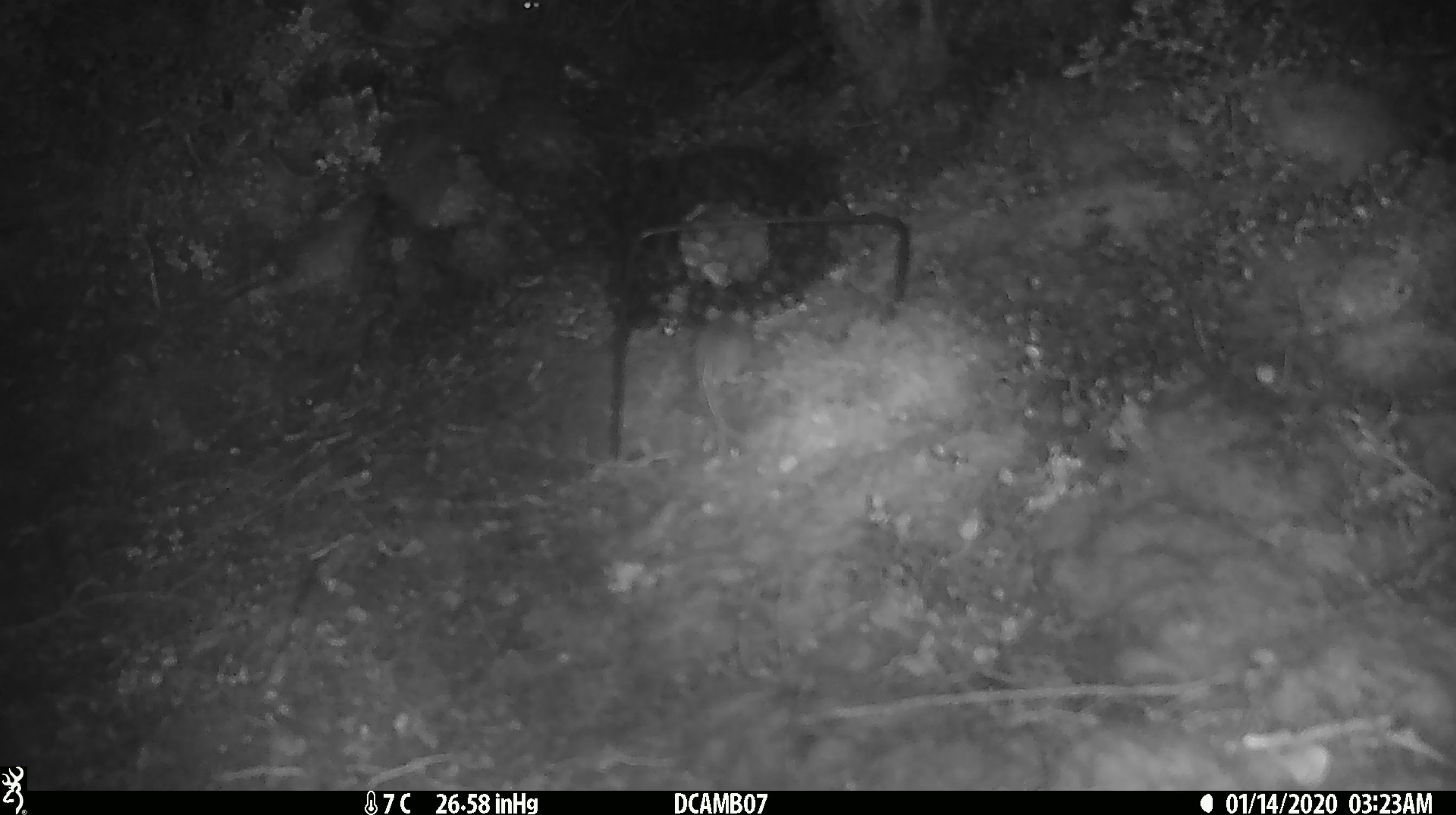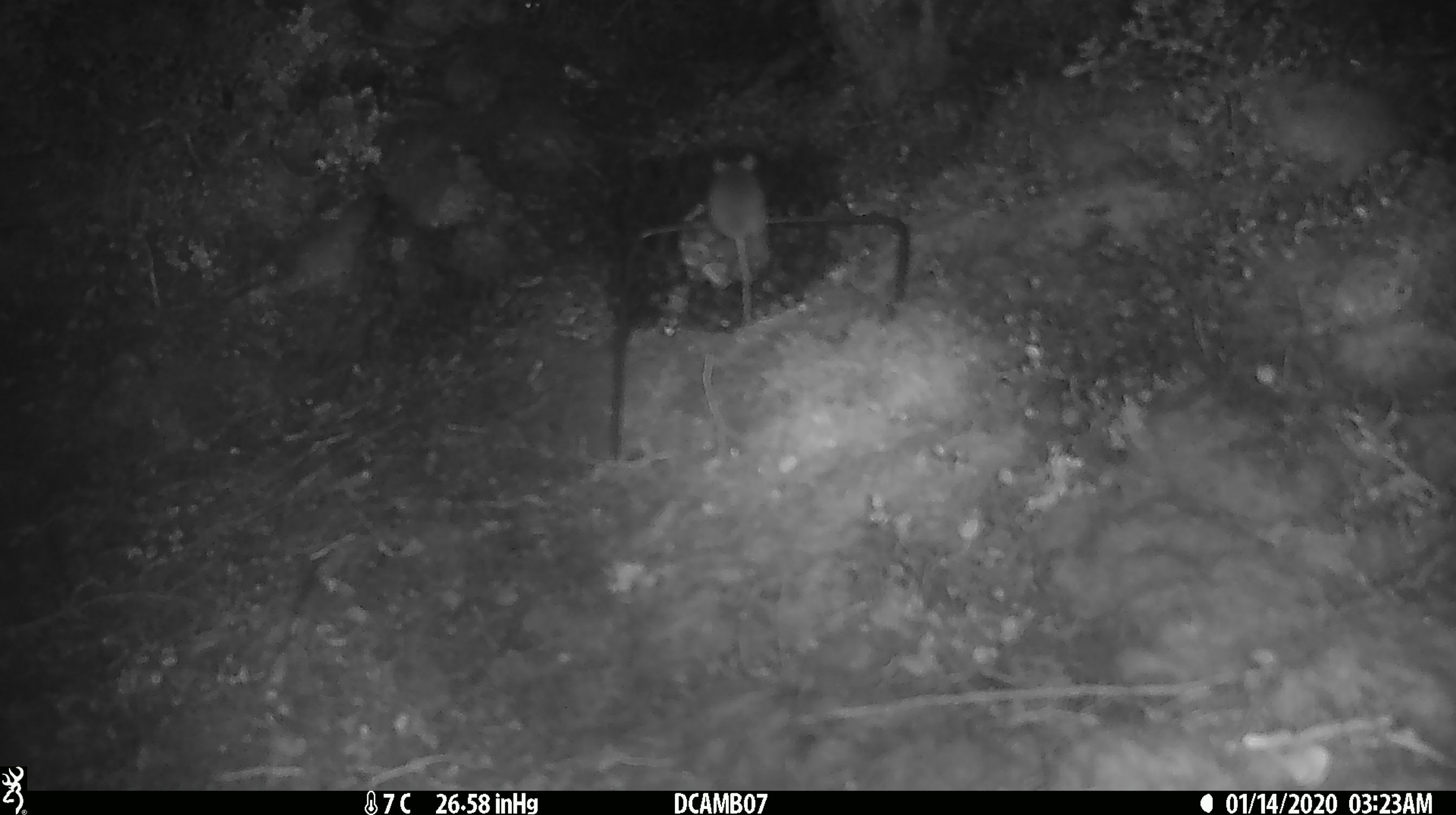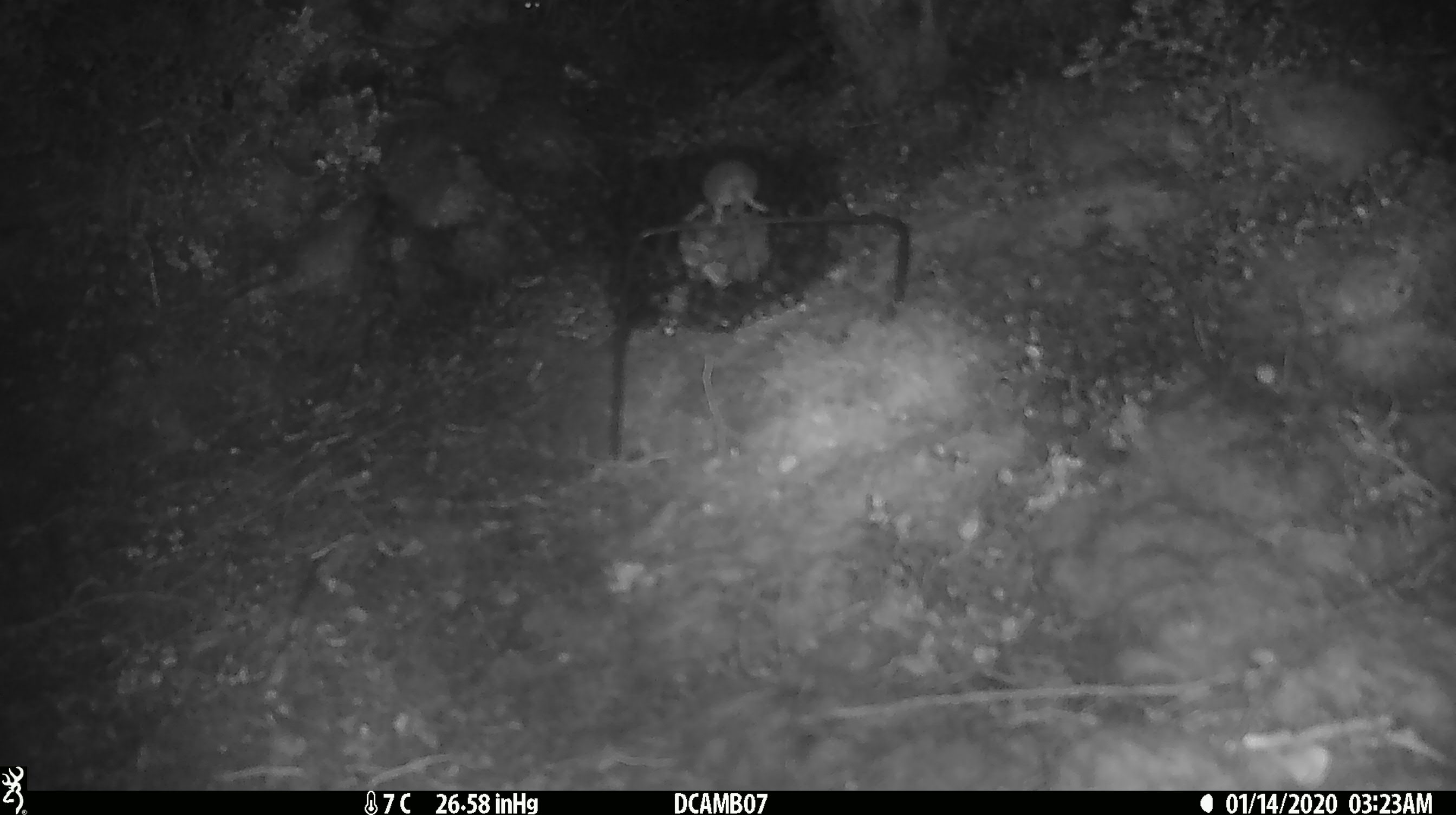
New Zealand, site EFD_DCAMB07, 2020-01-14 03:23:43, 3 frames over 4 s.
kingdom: Animalia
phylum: Chordata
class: Mammalia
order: Rodentia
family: Muridae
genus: Mus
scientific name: Mus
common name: mouse